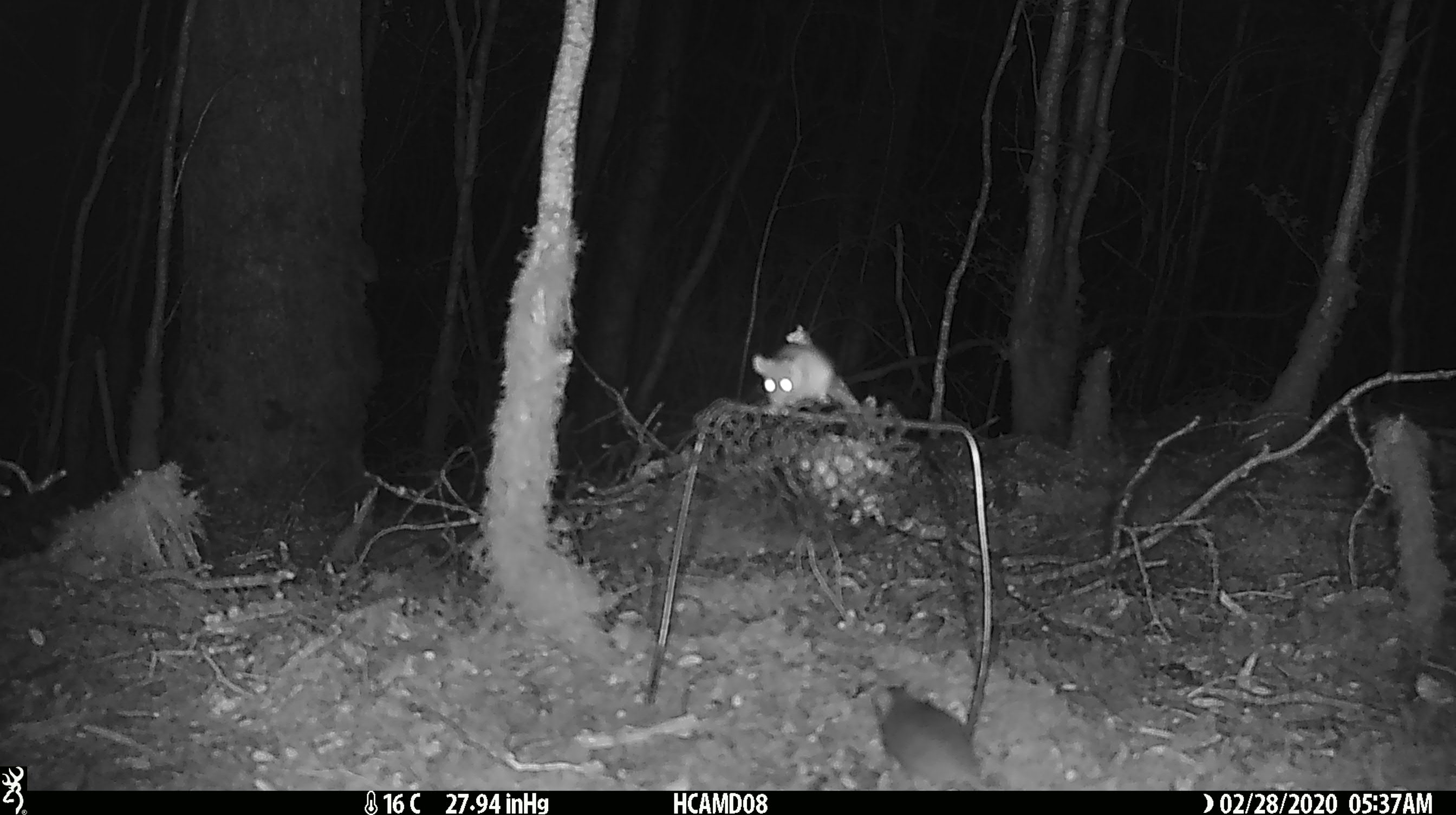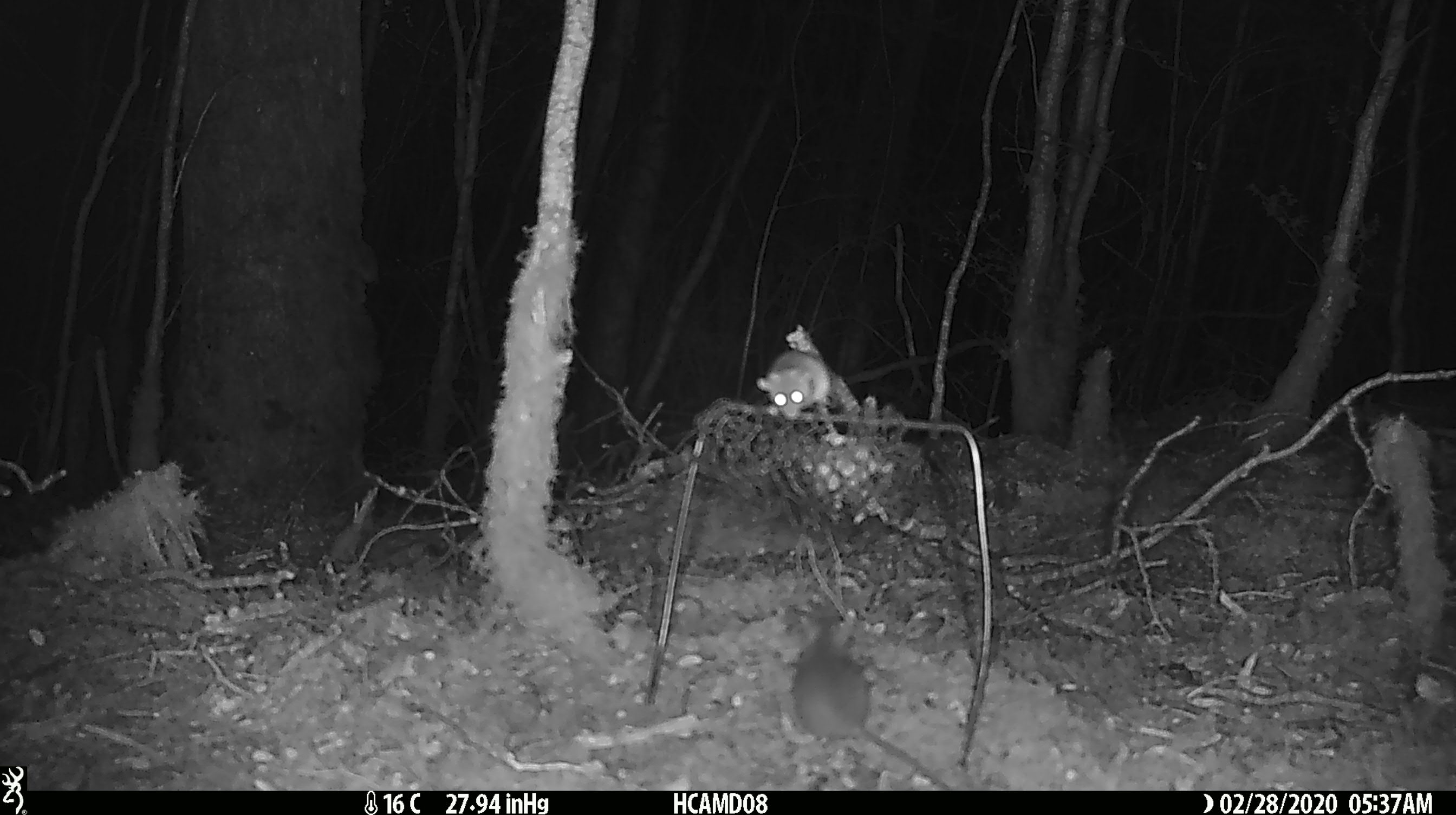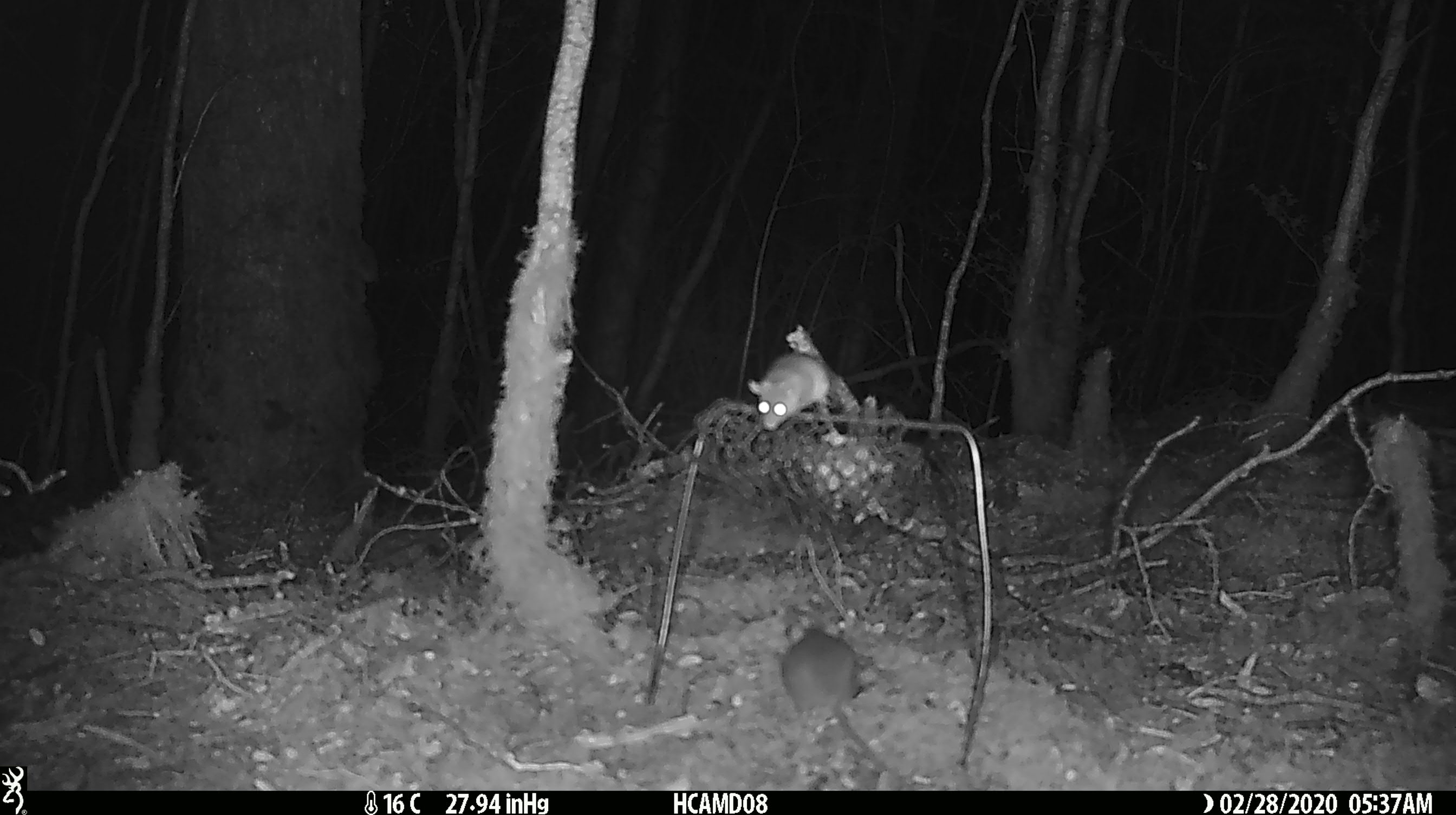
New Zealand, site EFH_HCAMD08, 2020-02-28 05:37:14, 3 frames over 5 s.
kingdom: Animalia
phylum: Chordata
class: Mammalia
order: Rodentia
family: Muridae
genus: Mus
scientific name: Mus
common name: mouse